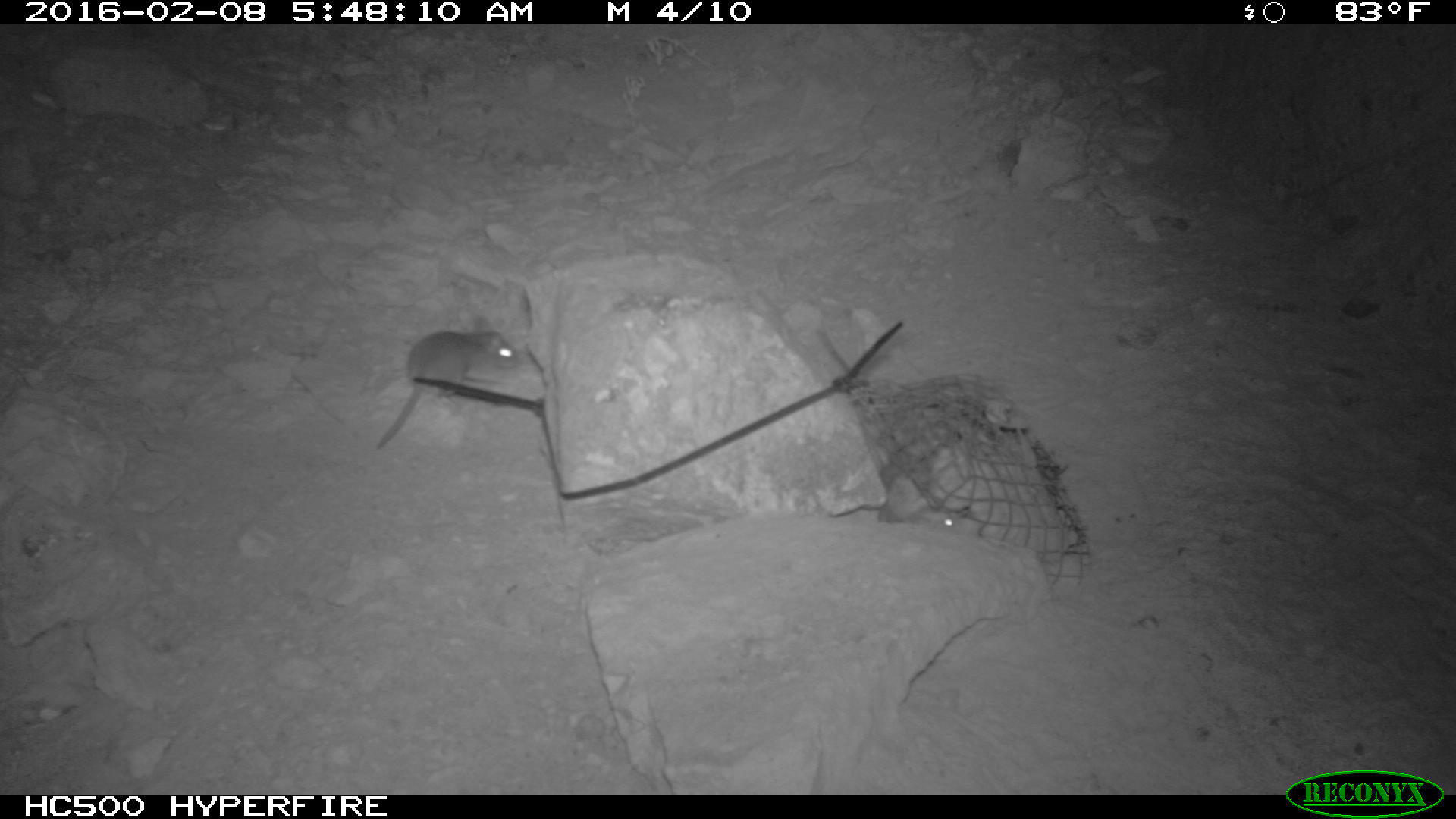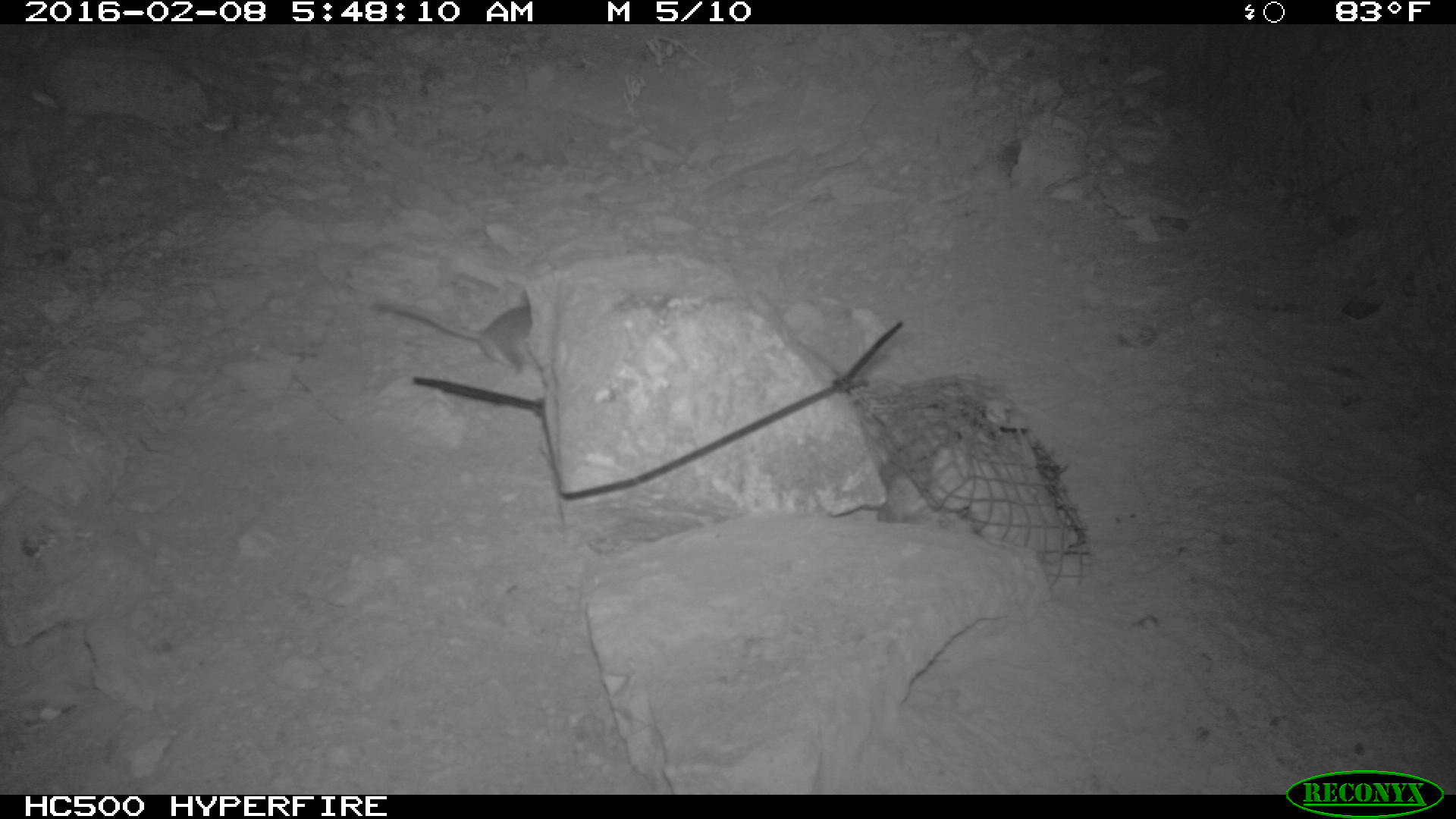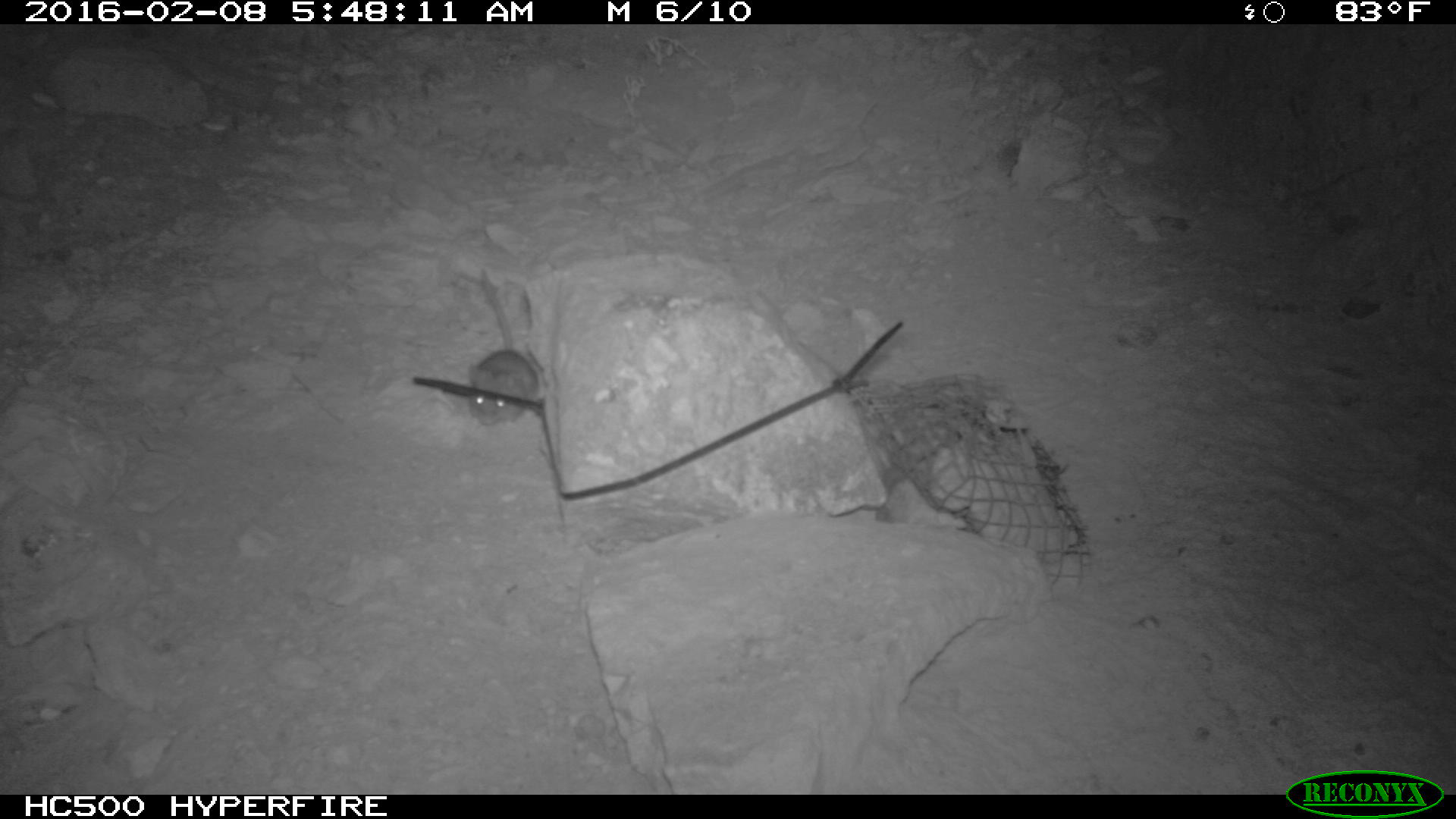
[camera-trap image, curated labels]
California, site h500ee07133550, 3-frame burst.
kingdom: Animalia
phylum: Chordata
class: Mammalia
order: Rodentia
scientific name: Rodentia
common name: rodent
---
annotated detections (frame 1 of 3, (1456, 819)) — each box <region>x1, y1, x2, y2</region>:
rodent: <region>375, 313, 519, 449</region>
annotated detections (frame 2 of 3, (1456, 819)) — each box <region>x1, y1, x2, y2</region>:
rodent: <region>375, 300, 532, 371</region>; <region>876, 461, 929, 522</region>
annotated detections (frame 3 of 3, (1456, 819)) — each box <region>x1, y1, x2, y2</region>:
rodent: <region>466, 268, 537, 425</region>